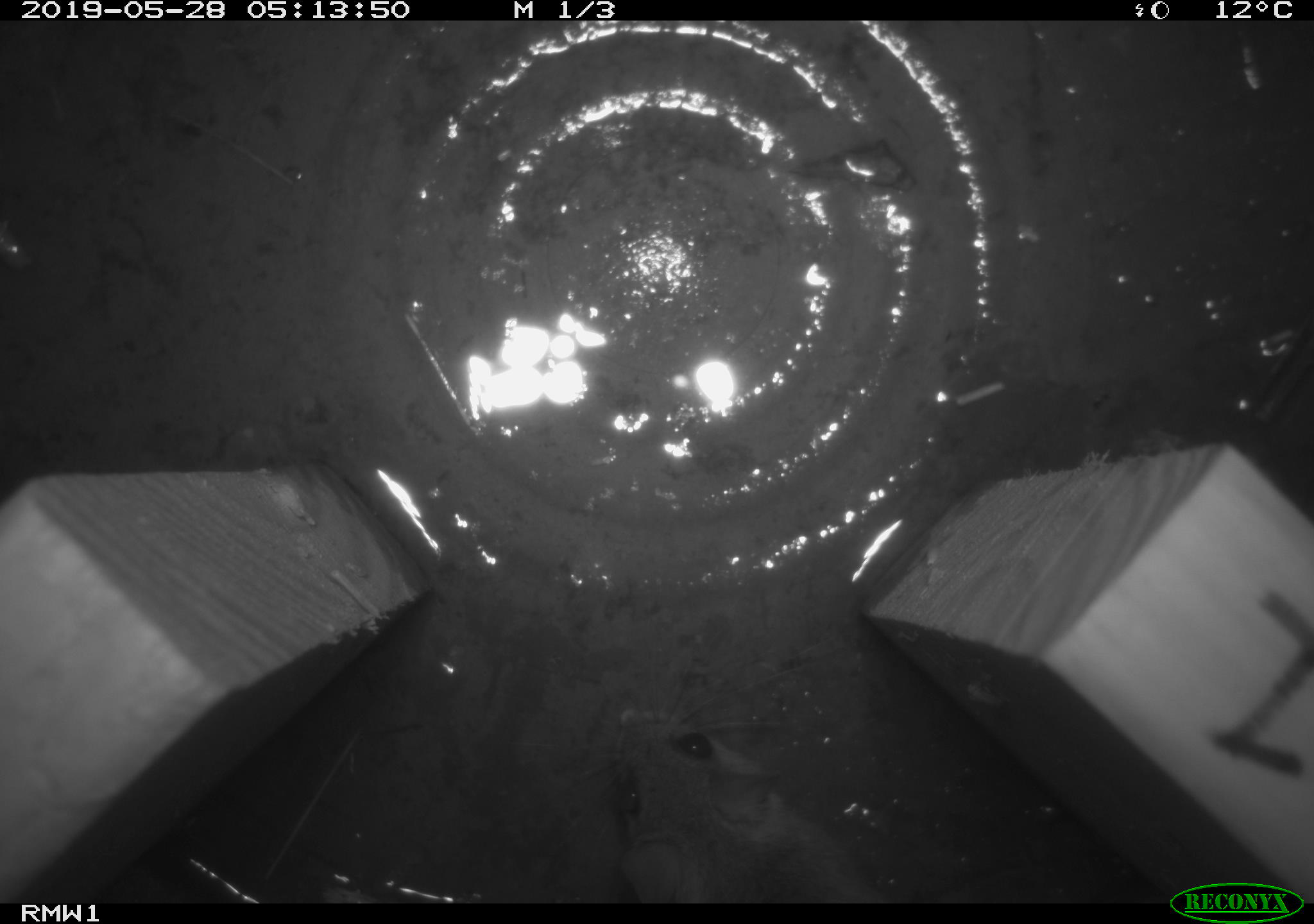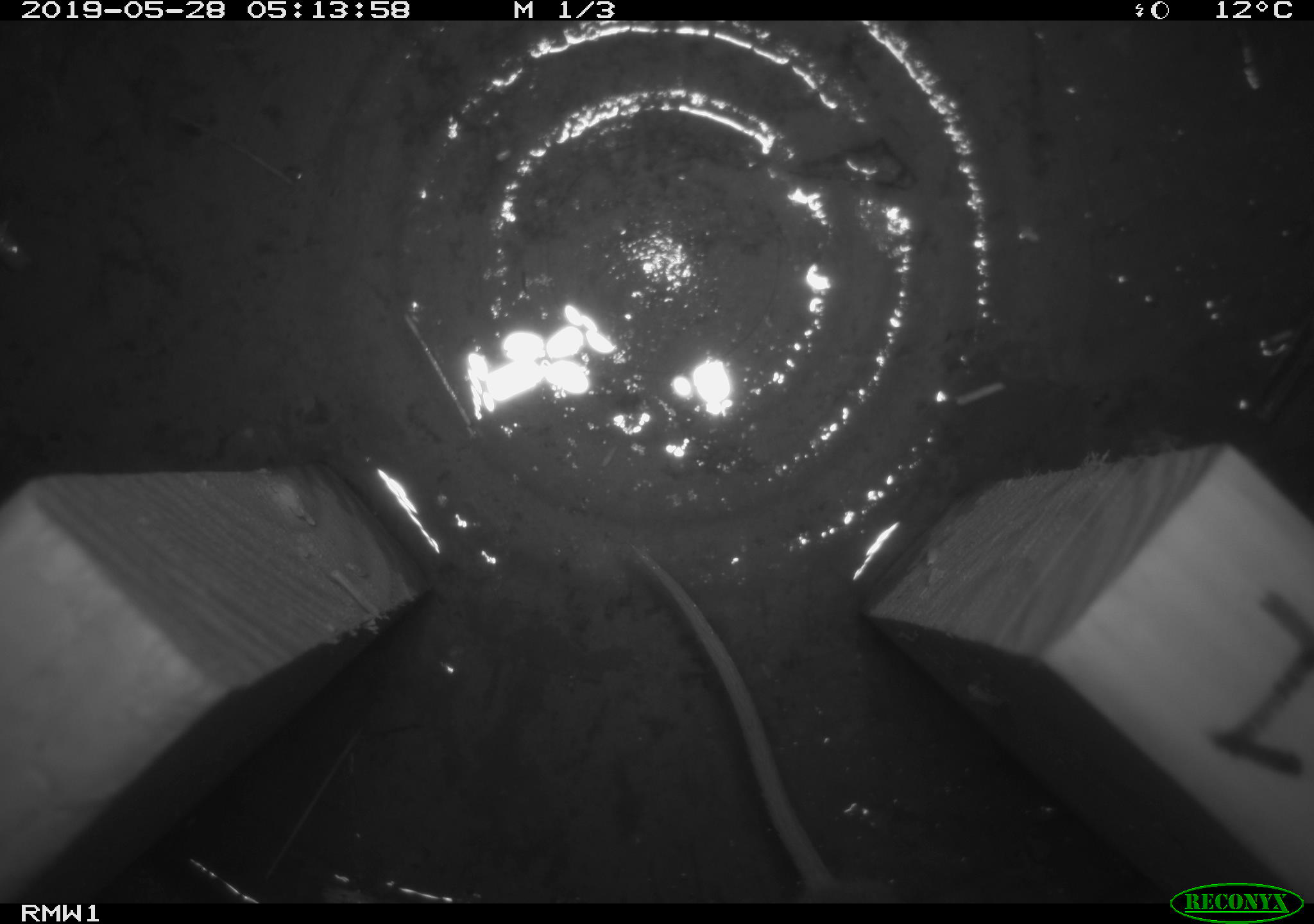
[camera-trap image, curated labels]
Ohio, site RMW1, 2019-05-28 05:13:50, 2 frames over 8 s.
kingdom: Animalia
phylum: Chordata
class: Mammalia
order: Rodentia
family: Cricetidae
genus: Peromyscus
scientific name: Peromyscus leucopus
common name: white-footed mouse